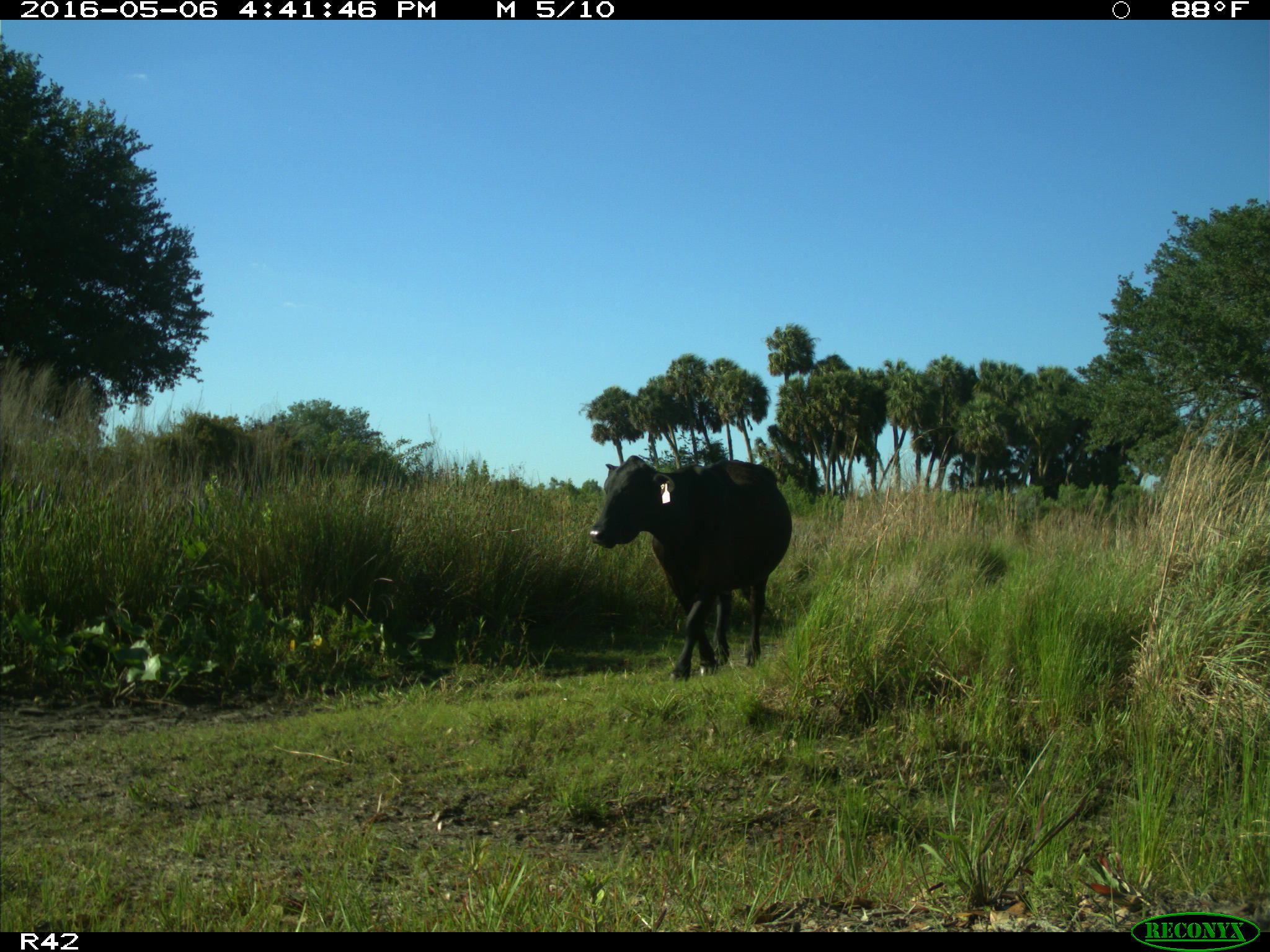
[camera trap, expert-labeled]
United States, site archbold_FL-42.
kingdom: Animalia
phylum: Chordata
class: Mammalia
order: Artiodactyla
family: Bovidae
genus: Bos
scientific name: Bos taurus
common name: domestic cow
Bos taurus (domestic cow).